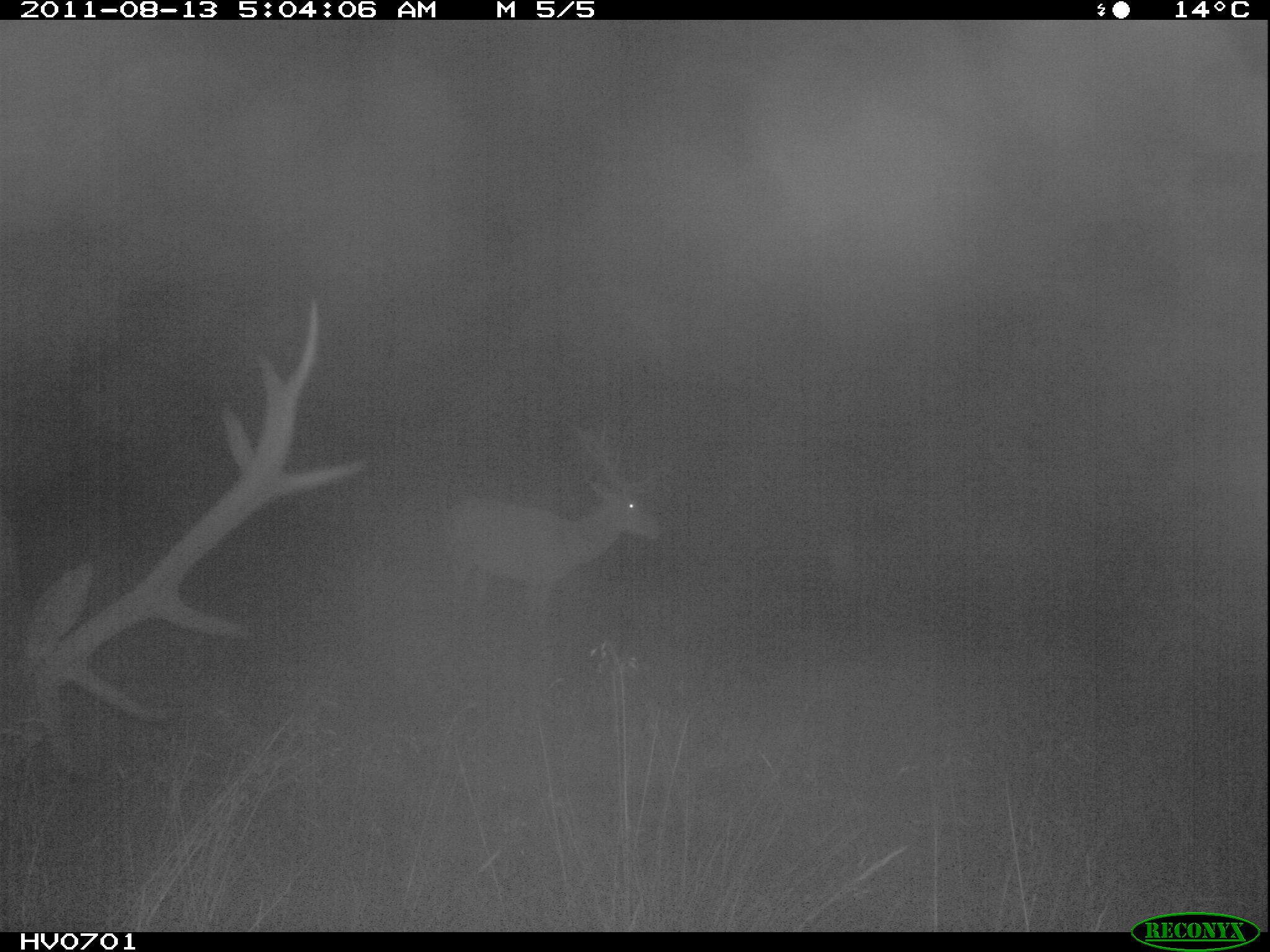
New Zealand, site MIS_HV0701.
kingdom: Animalia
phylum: Chordata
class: Mammalia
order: Artiodactyla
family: Cervidae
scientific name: Cervidae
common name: deer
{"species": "deer (Cervidae)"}